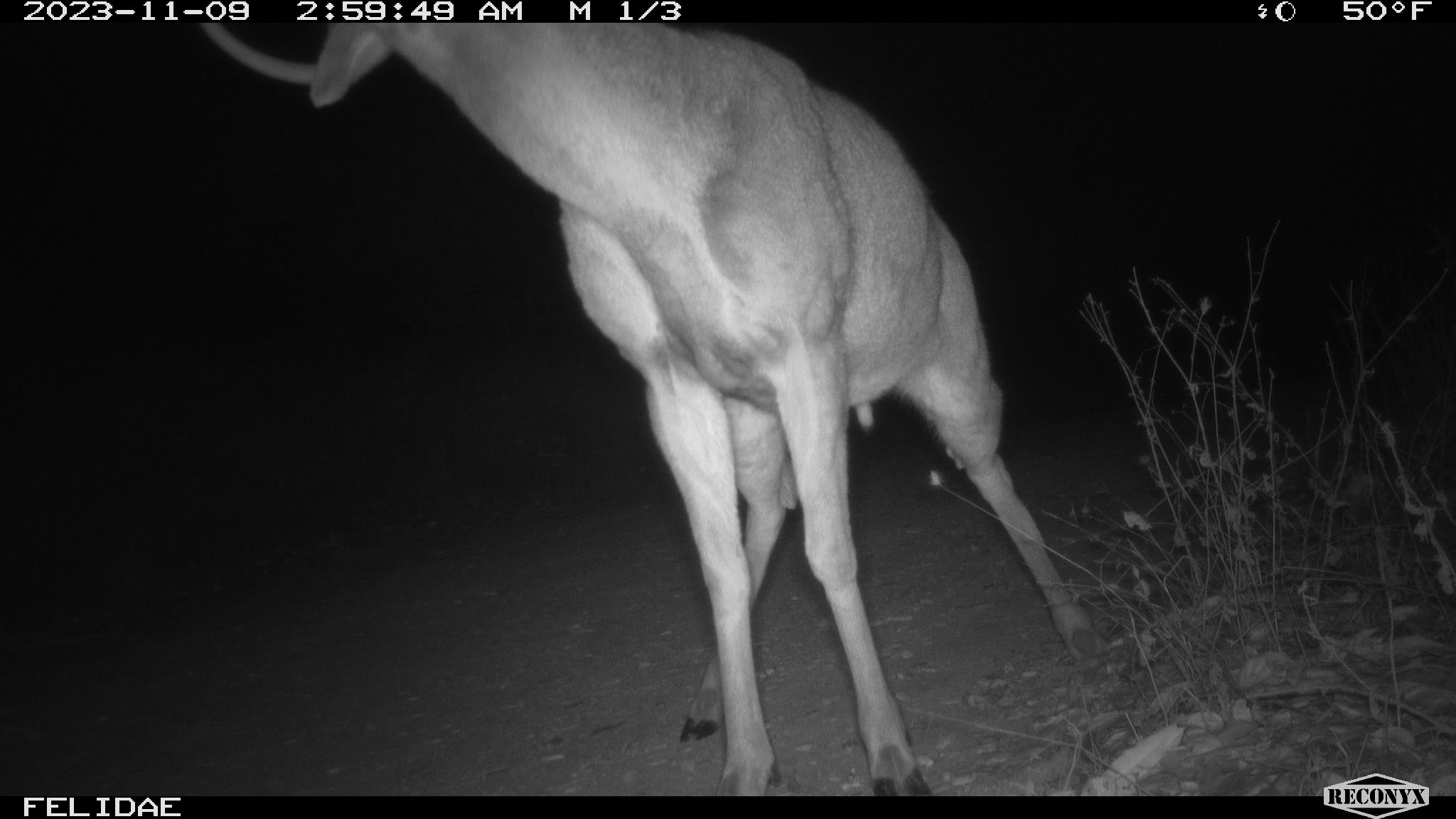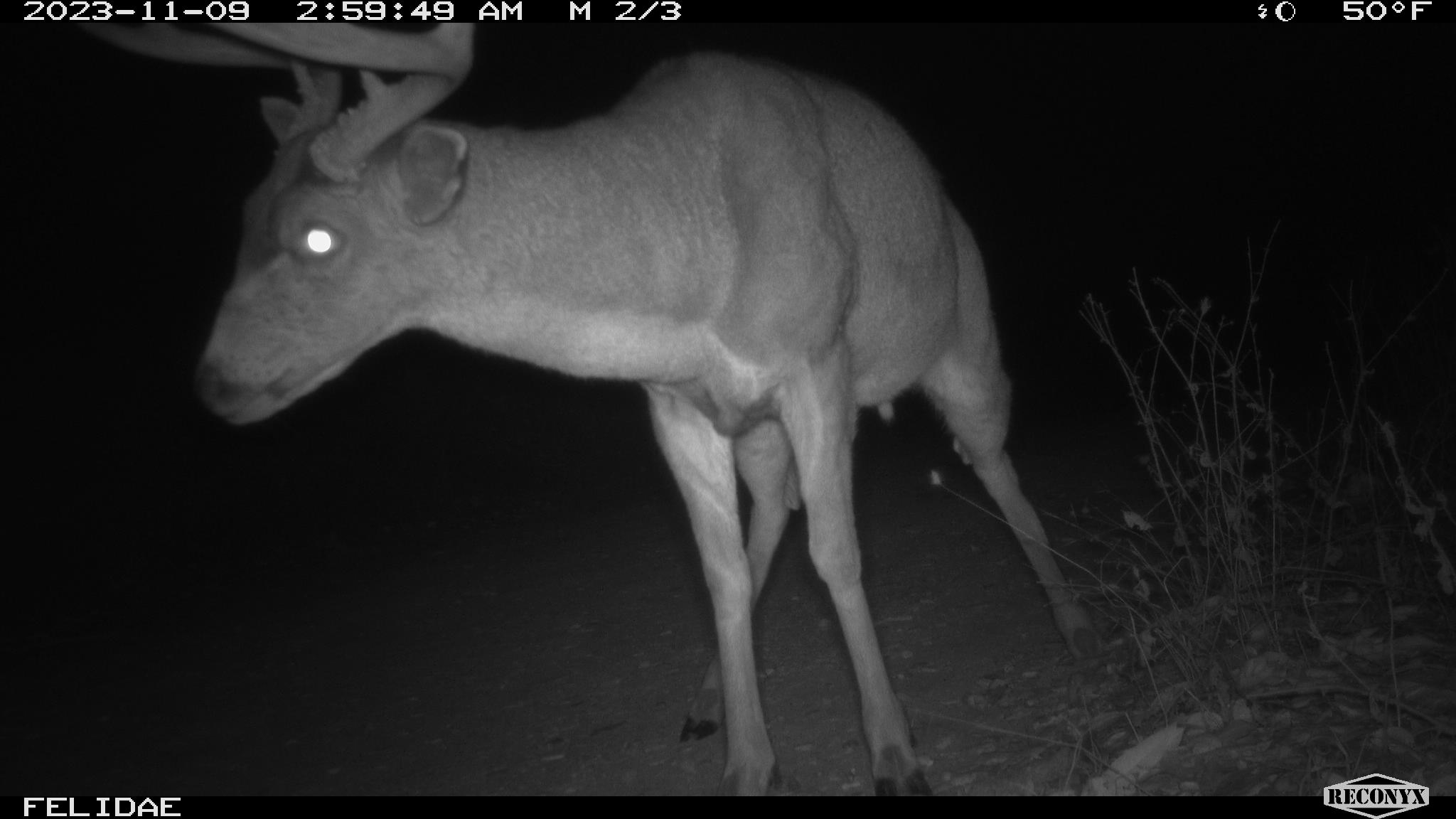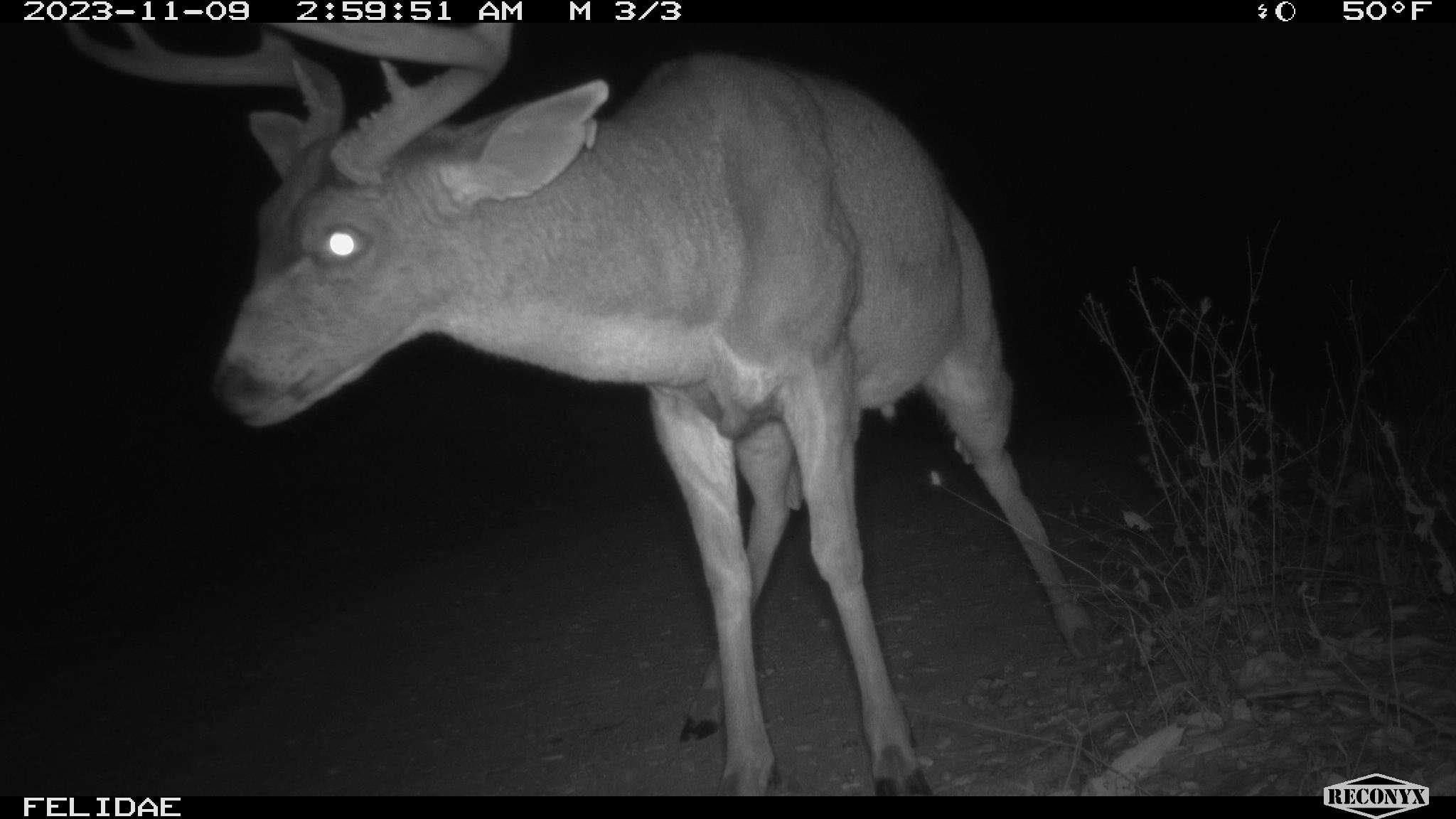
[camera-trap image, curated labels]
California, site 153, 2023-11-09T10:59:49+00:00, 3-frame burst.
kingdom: Animalia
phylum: Chordata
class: Mammalia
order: Artiodactyla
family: Cervidae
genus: Odocoileus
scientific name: Odocoileus hemionus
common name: mule deer